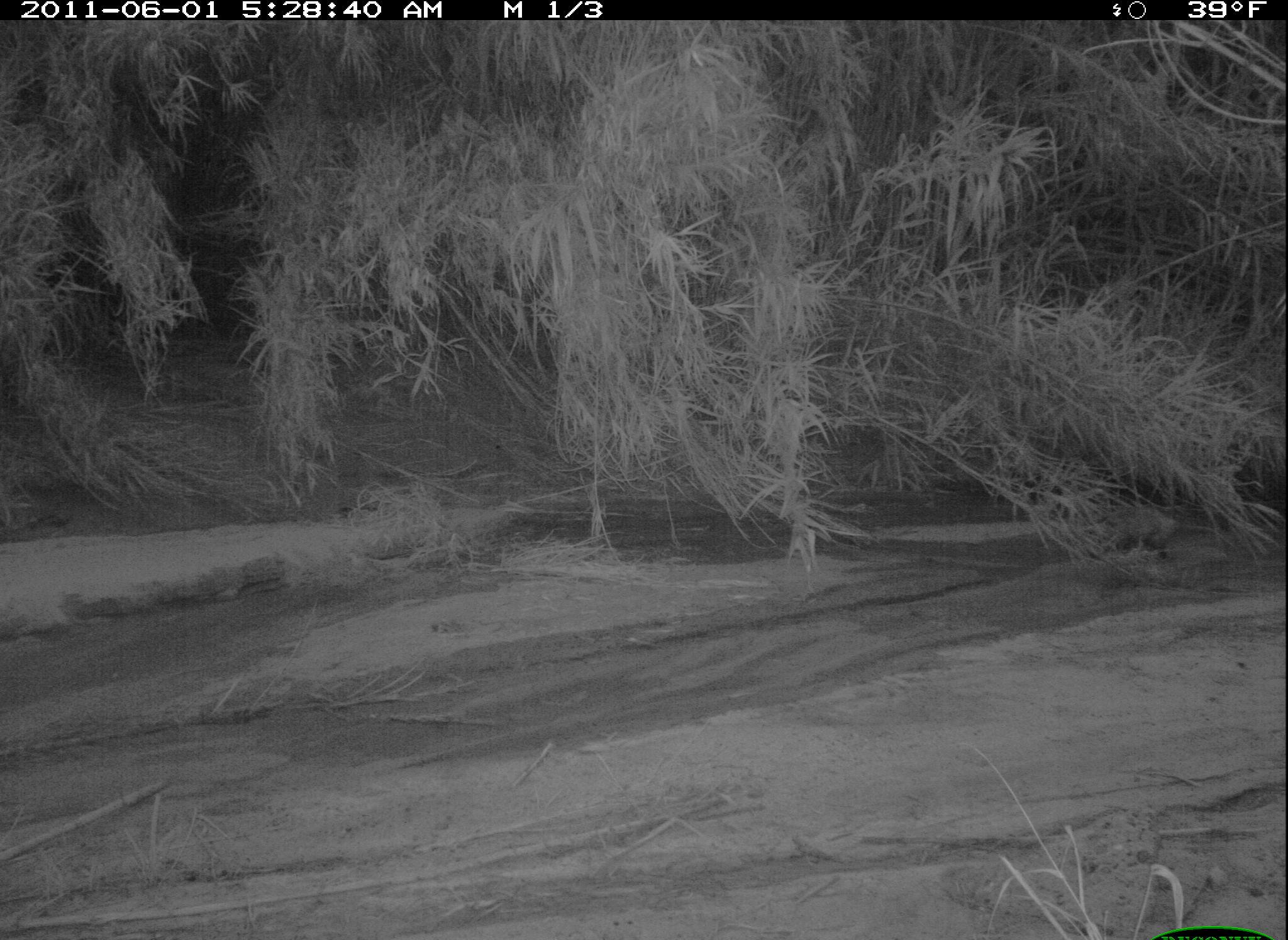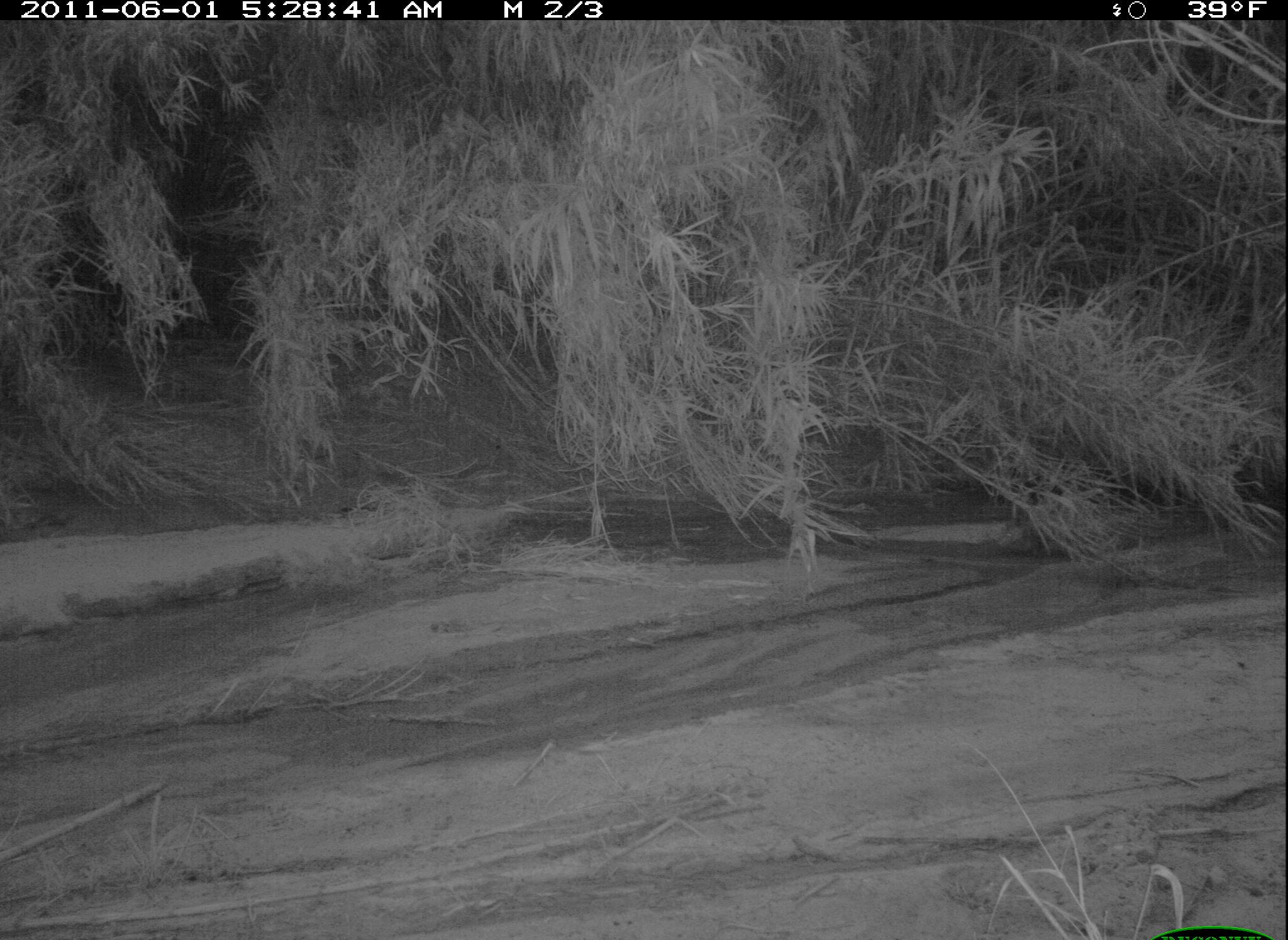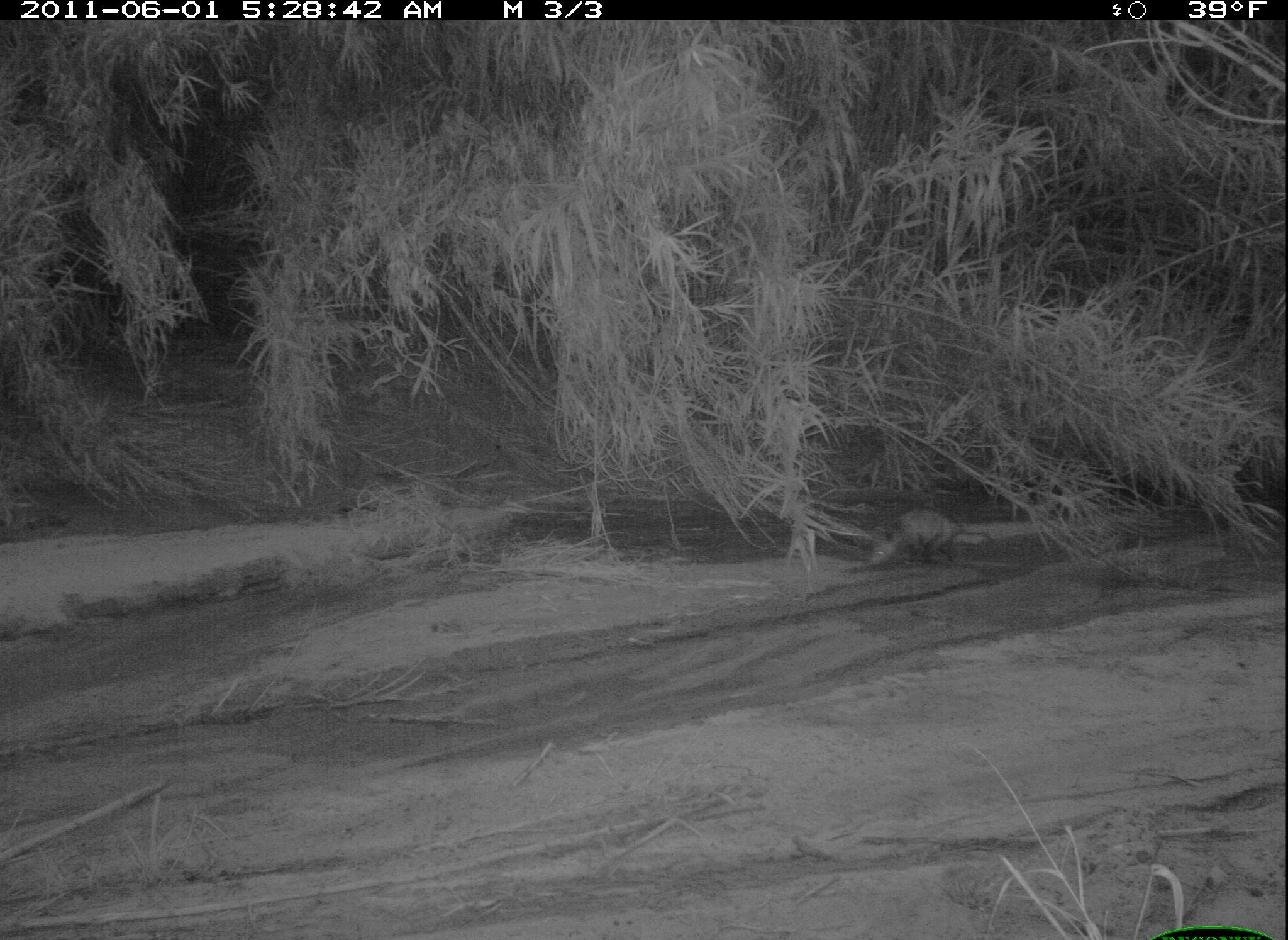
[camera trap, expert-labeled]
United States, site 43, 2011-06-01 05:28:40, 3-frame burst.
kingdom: Animalia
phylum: Chordata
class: Mammalia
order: Didelphimorphia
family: Didelphidae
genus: Didelphis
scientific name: Didelphis virginiana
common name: virginia opossum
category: opossum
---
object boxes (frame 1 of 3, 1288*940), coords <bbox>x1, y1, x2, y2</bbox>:
opossum: <bbox>1076, 495, 1215, 570</bbox>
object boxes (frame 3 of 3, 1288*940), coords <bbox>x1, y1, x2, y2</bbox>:
opossum: <bbox>860, 488, 1011, 585</bbox>